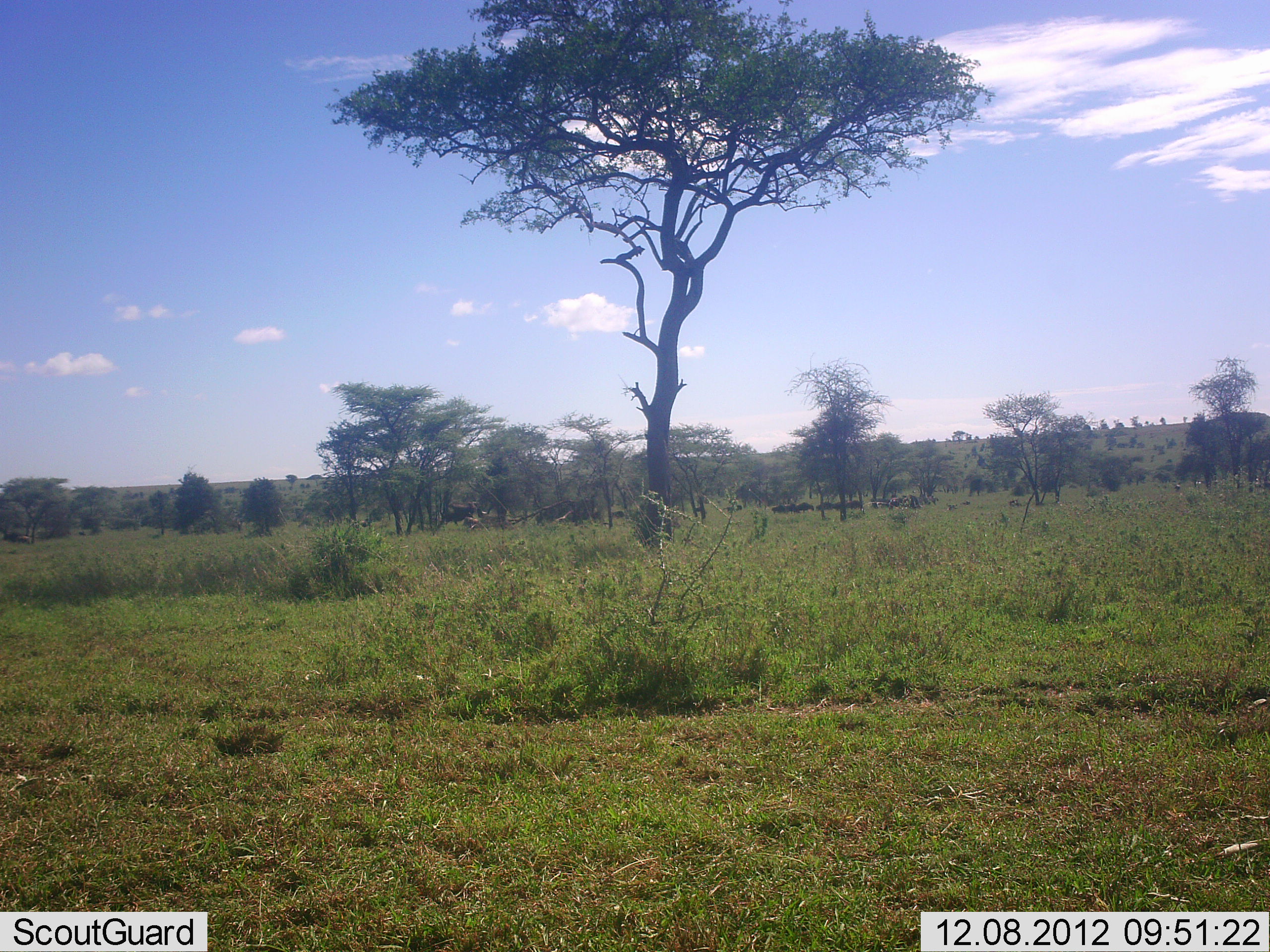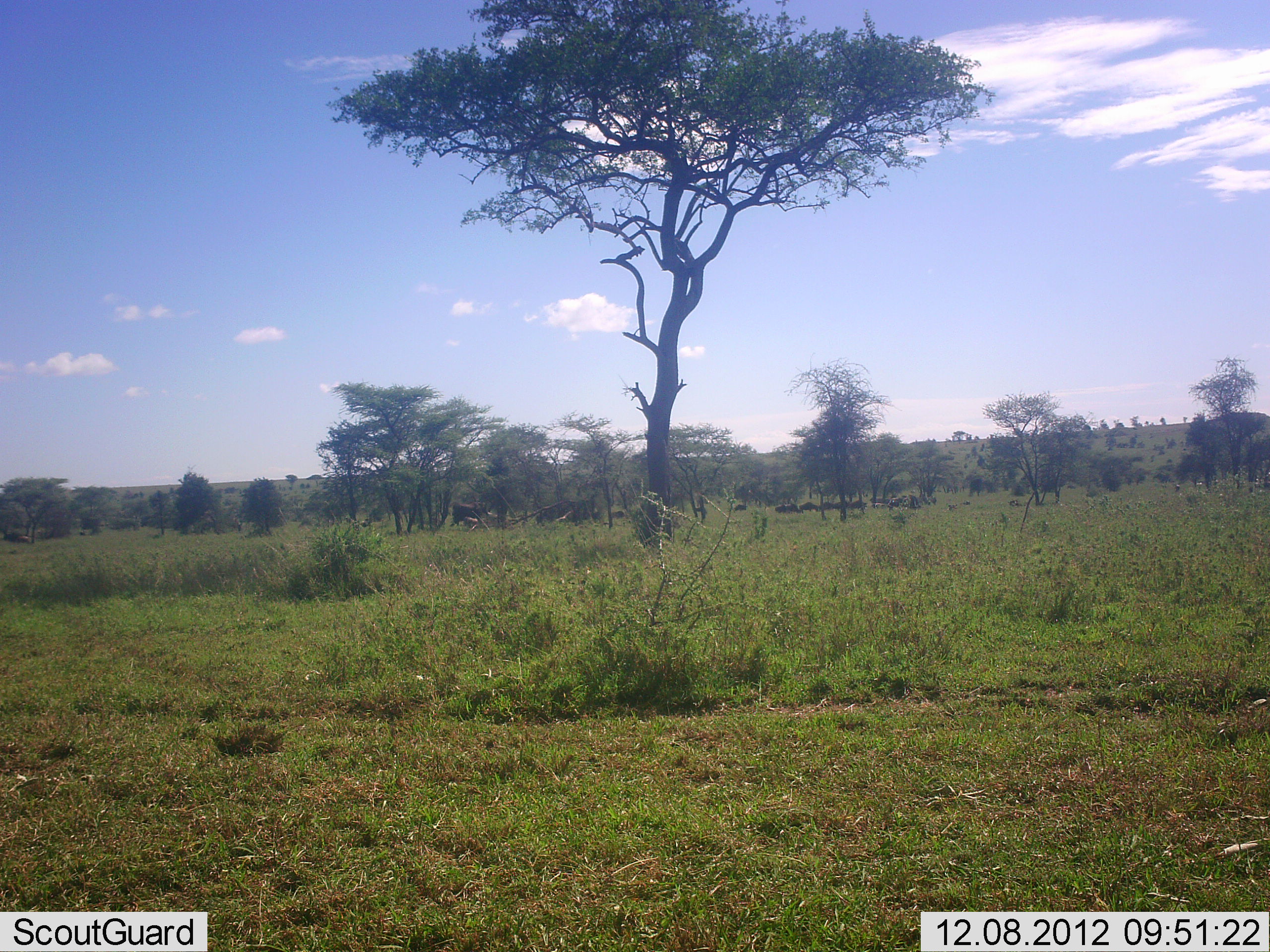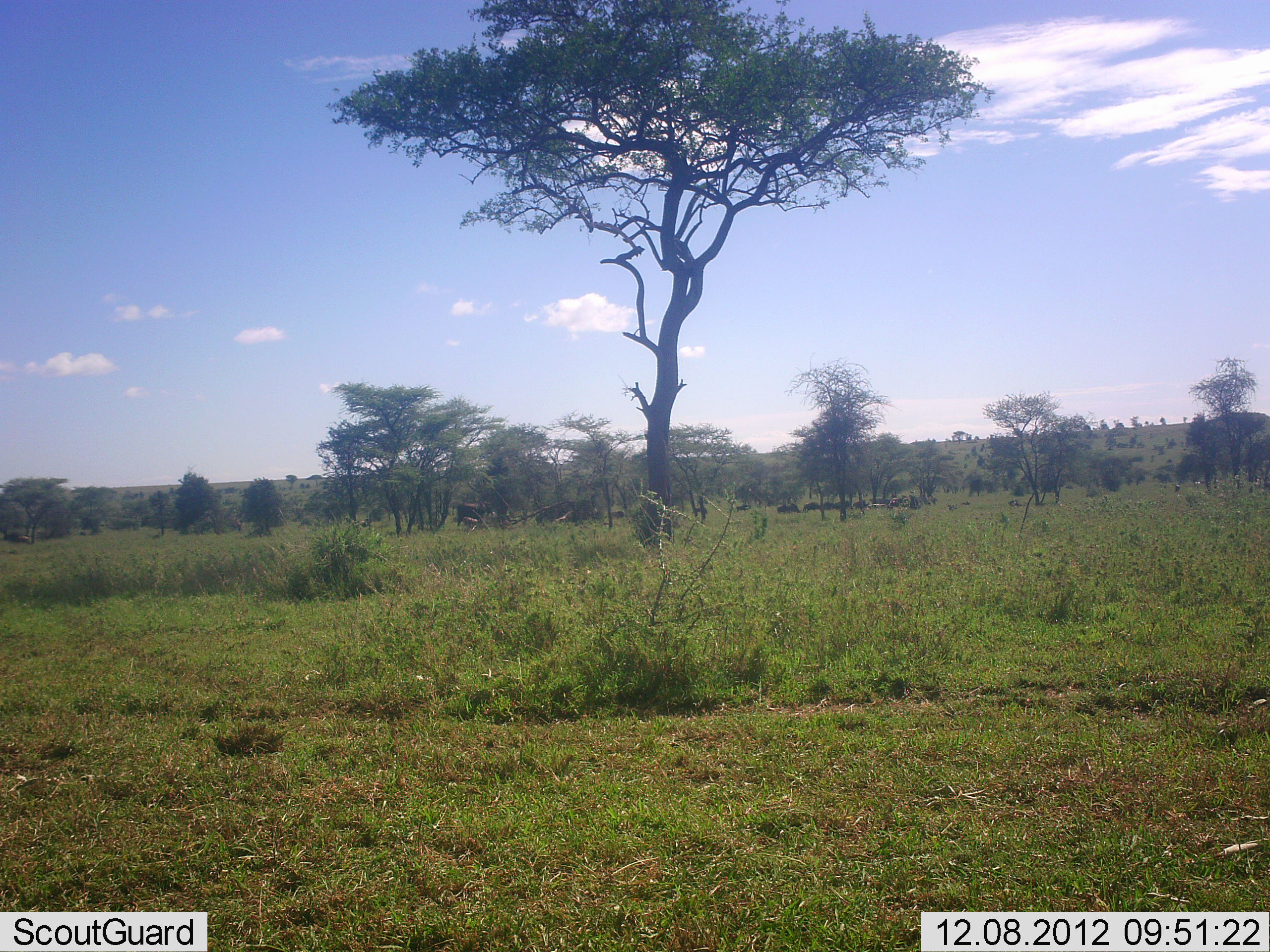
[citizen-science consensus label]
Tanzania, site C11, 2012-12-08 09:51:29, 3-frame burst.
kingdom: Animalia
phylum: Chordata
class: Mammalia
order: Artiodactyla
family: Bovidae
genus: Connochaetes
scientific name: Connochaetes taurinus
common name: blue wildebeest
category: wildebeest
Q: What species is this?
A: Wildebeest (blue wildebeest) (Connochaetes taurinus).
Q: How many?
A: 11-50.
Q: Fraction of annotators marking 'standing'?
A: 0%.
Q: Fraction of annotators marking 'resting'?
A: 0%.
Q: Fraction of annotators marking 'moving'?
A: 89%.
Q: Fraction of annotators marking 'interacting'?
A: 0%.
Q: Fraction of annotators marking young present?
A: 0%.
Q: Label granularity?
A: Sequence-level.